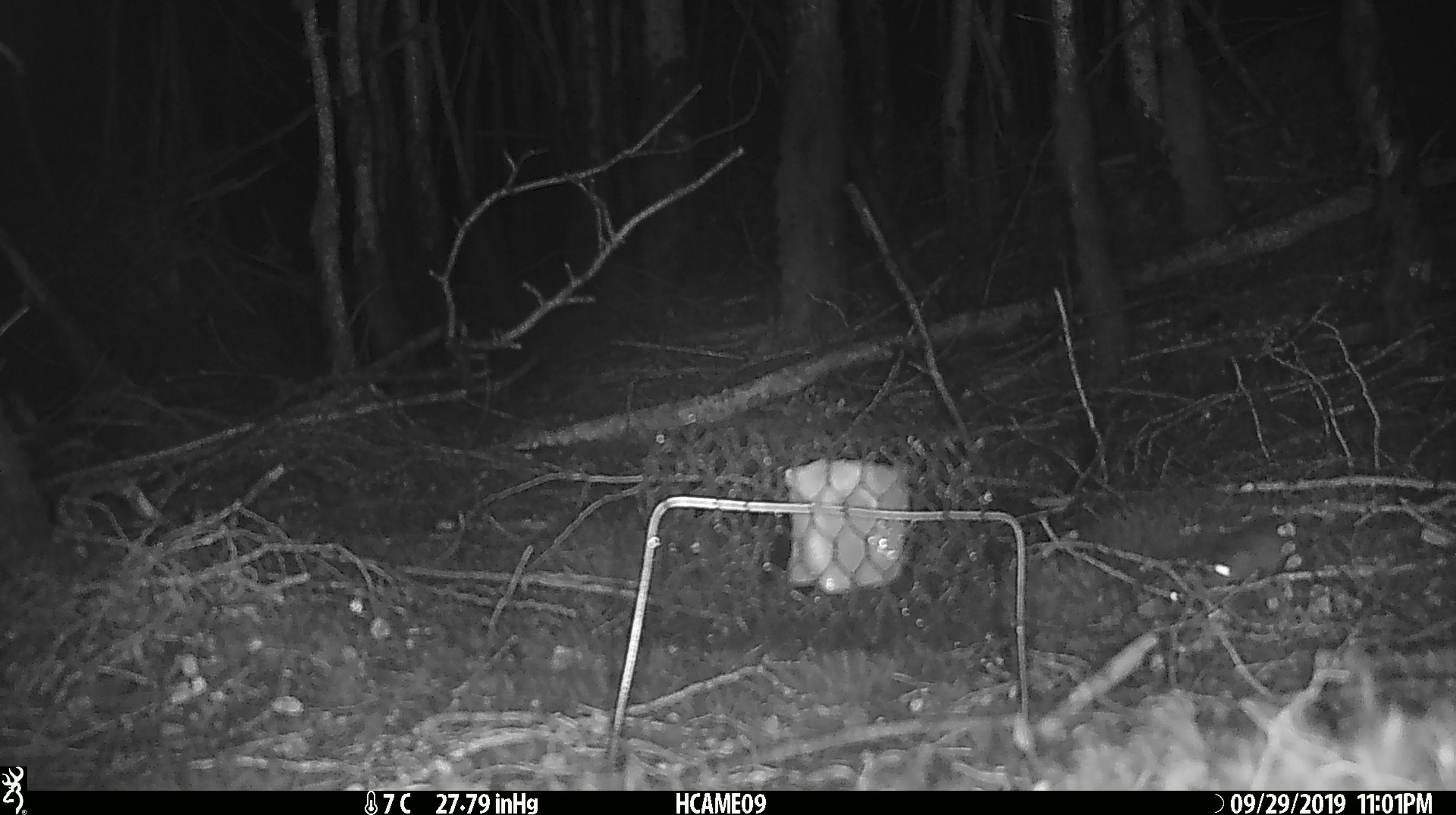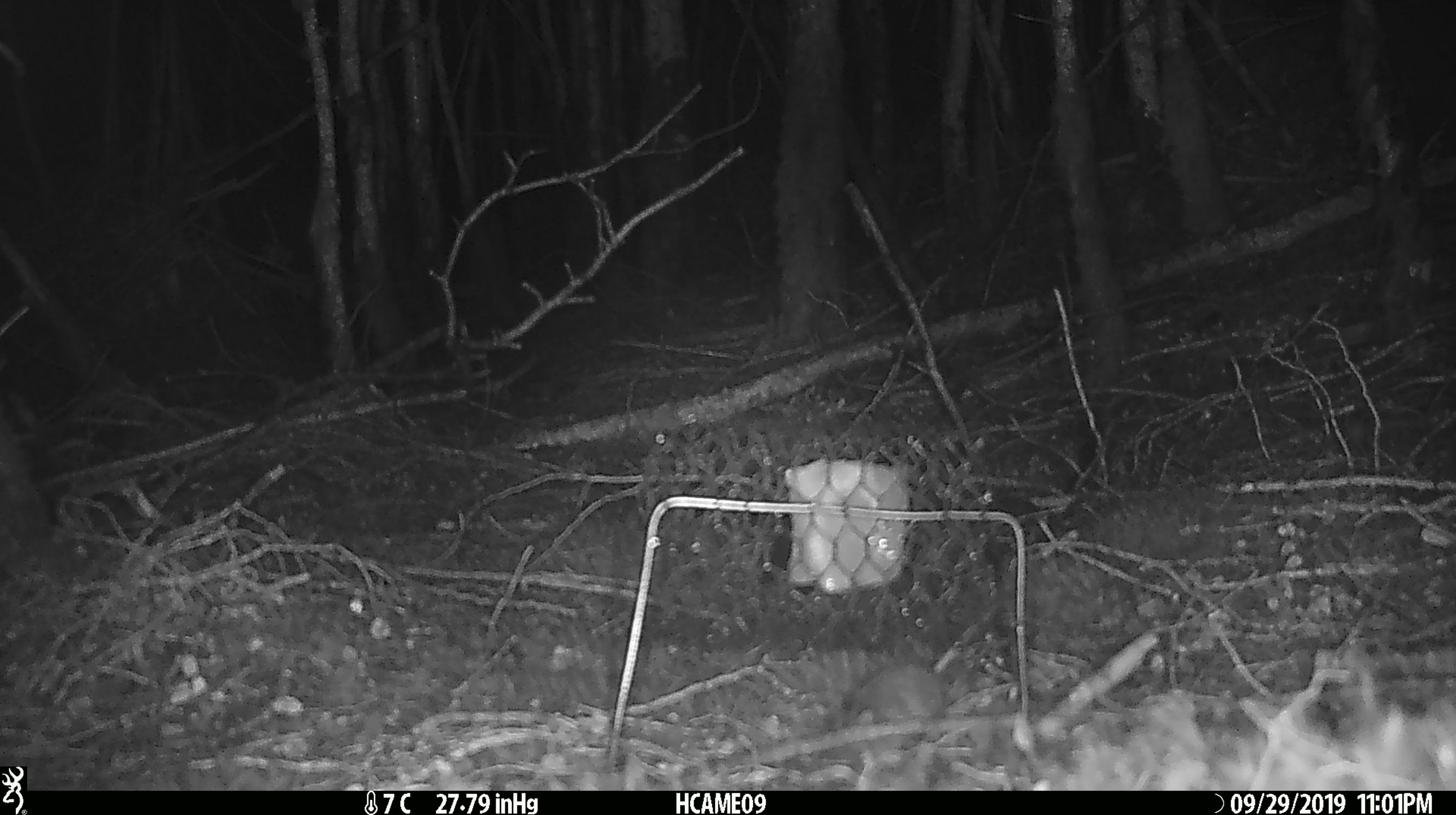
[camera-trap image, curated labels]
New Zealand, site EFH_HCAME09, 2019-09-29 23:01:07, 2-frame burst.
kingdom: Animalia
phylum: Chordata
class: Mammalia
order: Rodentia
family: Muridae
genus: Mus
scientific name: Mus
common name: mouse